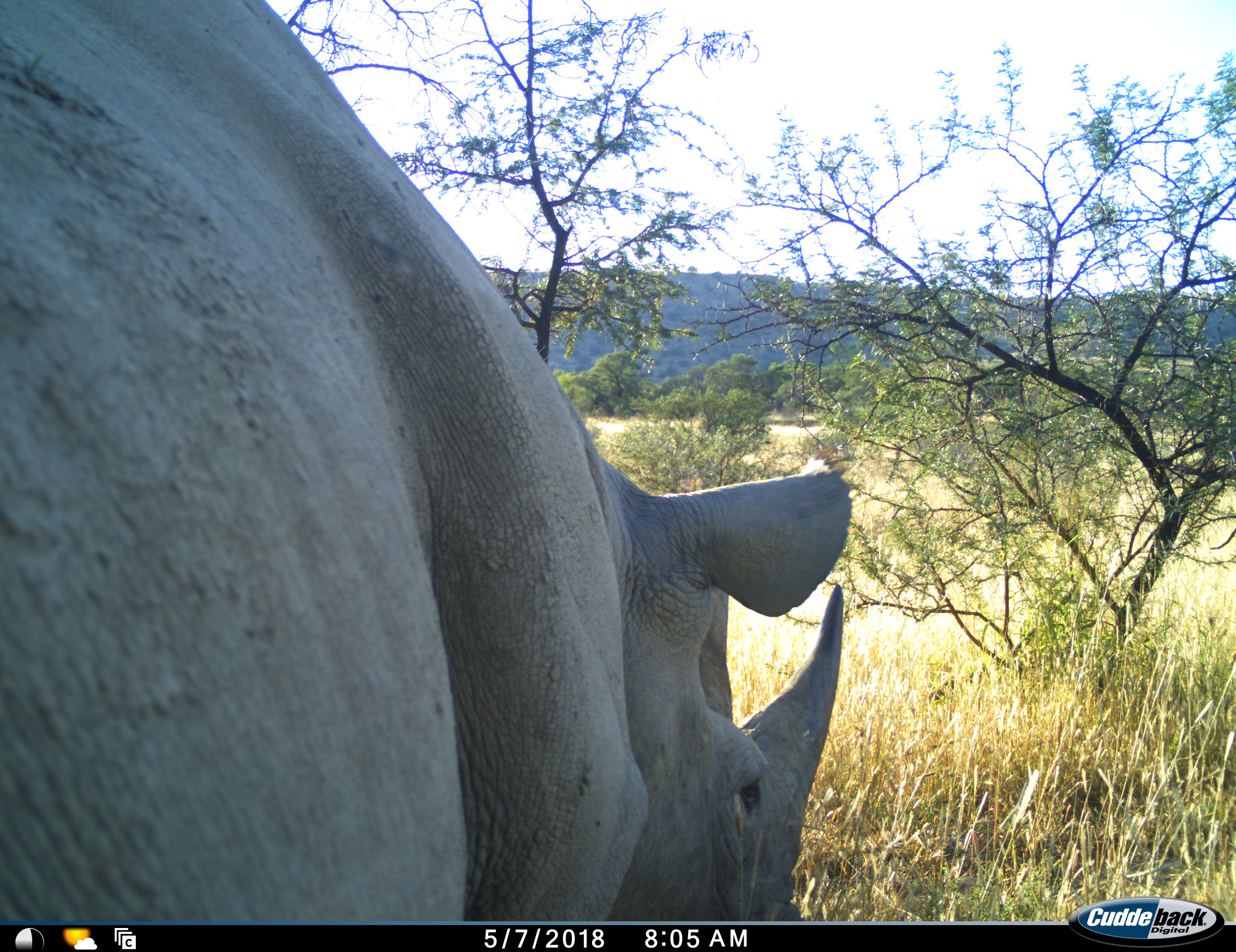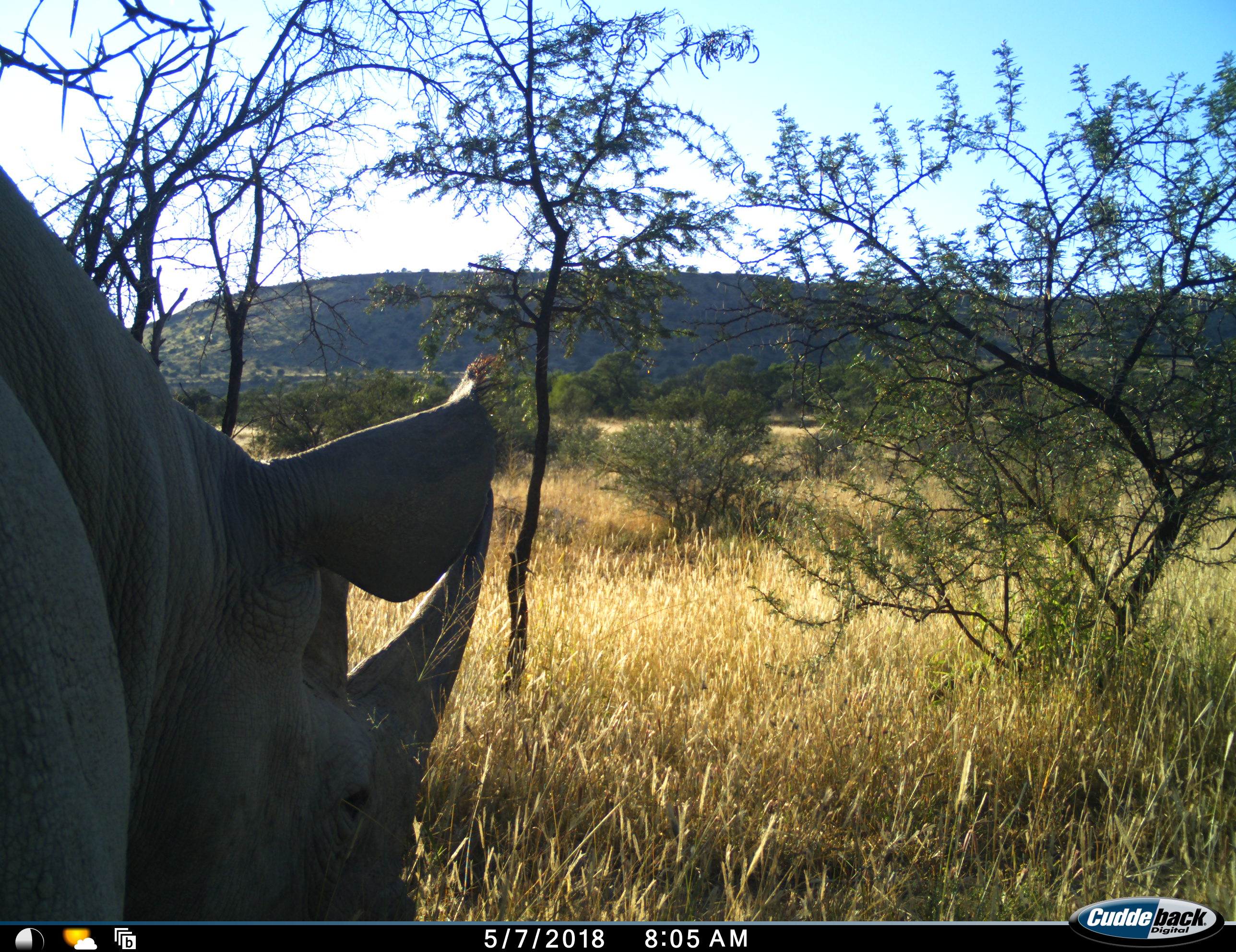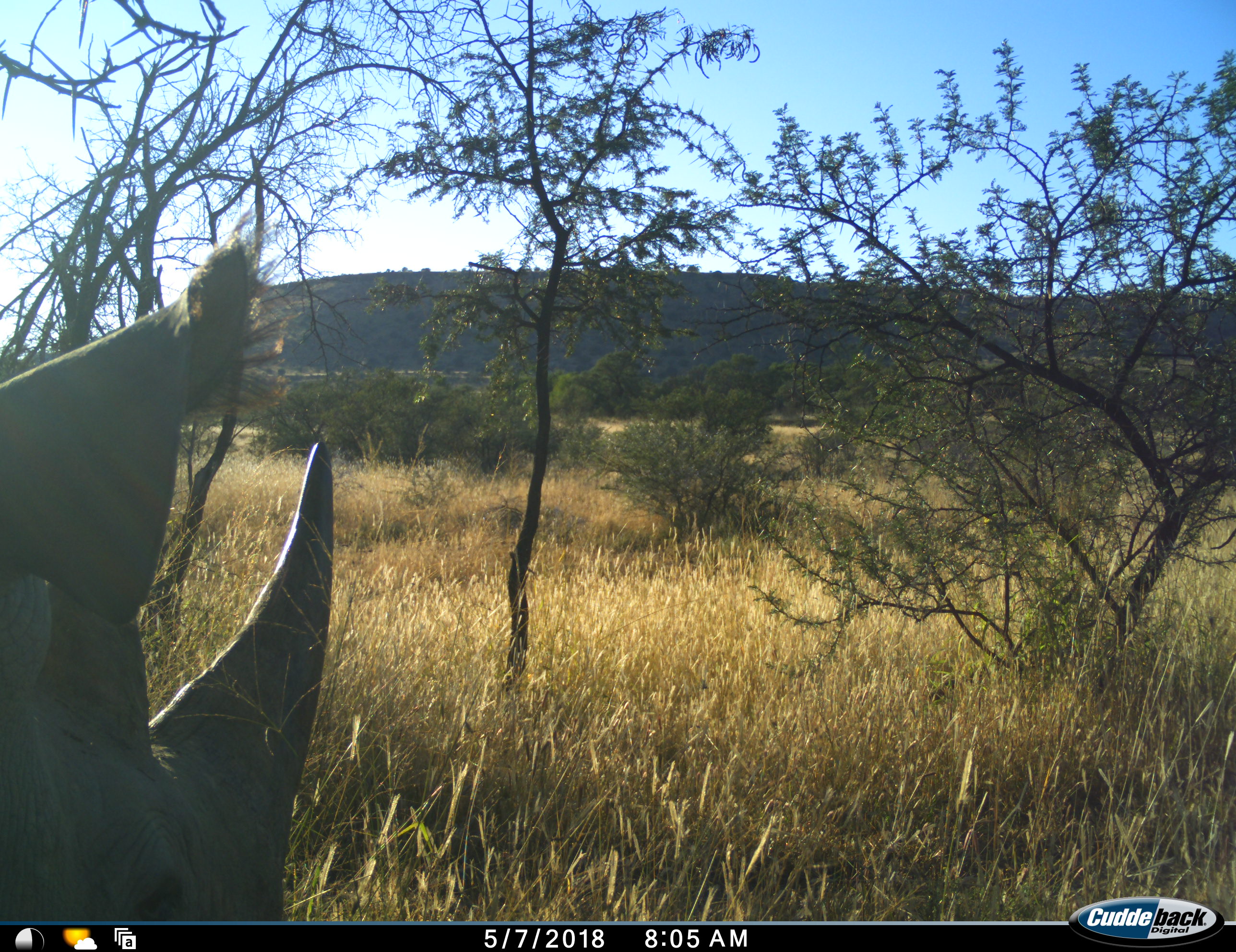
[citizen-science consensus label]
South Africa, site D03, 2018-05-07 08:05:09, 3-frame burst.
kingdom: Animalia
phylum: Chordata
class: Mammalia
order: Perissodactyla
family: Rhinocerotidae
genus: Diceros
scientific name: Diceros bicornis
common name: black rhinoceros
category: rhinocerosblack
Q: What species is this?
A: Rhinocerosblack (black rhinoceros) (Diceros bicornis).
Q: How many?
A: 1.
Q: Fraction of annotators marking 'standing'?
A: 43%.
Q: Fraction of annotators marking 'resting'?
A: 0%.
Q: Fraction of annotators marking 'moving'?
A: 57%.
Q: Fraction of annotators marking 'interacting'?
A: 0%.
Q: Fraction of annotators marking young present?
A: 0%.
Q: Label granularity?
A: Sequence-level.